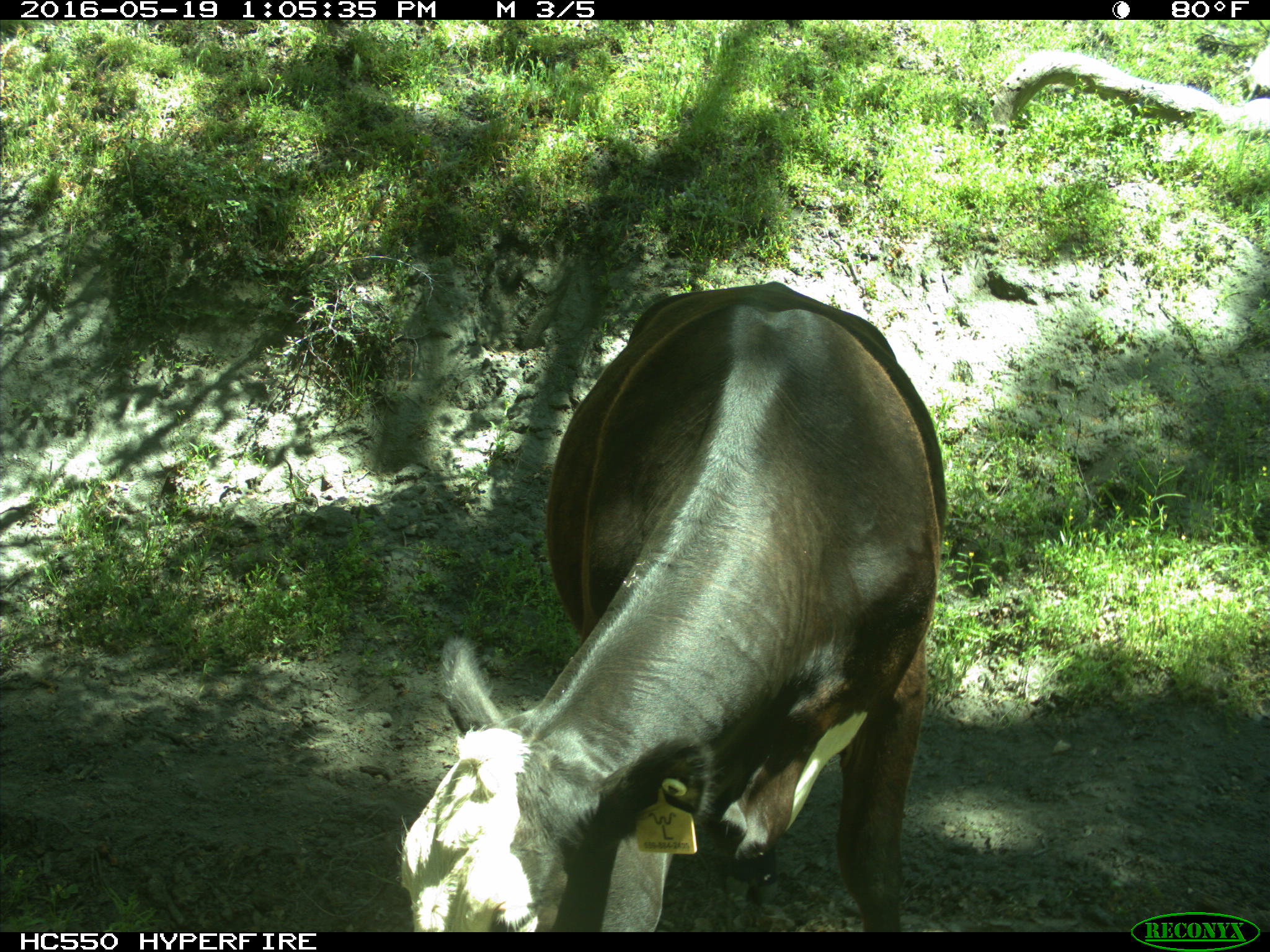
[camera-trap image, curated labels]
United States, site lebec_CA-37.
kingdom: Animalia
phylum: Chordata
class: Mammalia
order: Artiodactyla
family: Bovidae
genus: Bos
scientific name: Bos taurus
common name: domestic cow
Bos taurus (domestic cow).